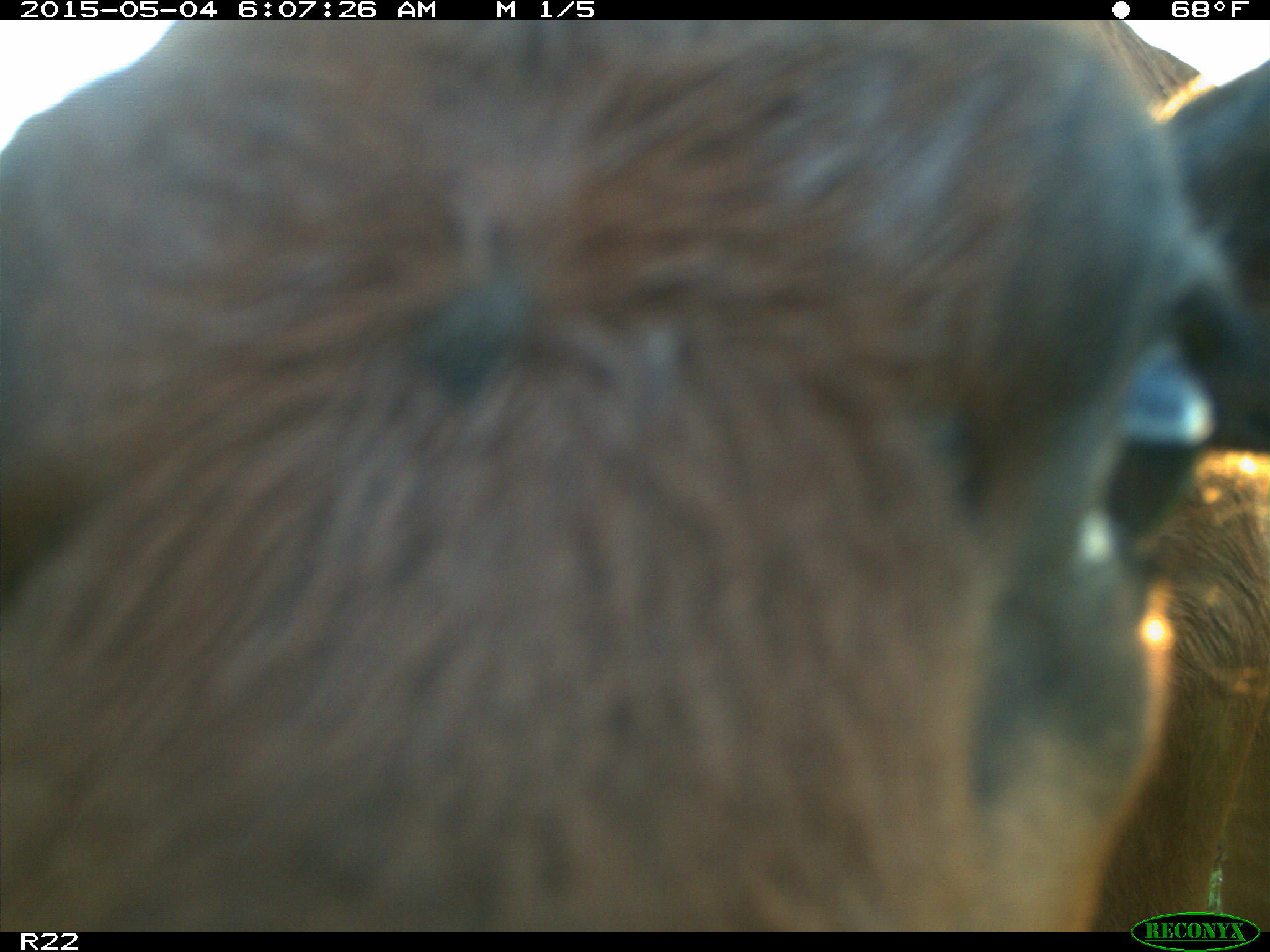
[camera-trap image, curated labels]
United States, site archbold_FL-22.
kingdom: Animalia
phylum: Chordata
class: Mammalia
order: Artiodactyla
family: Bovidae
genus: Bos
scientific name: Bos taurus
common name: domestic cow